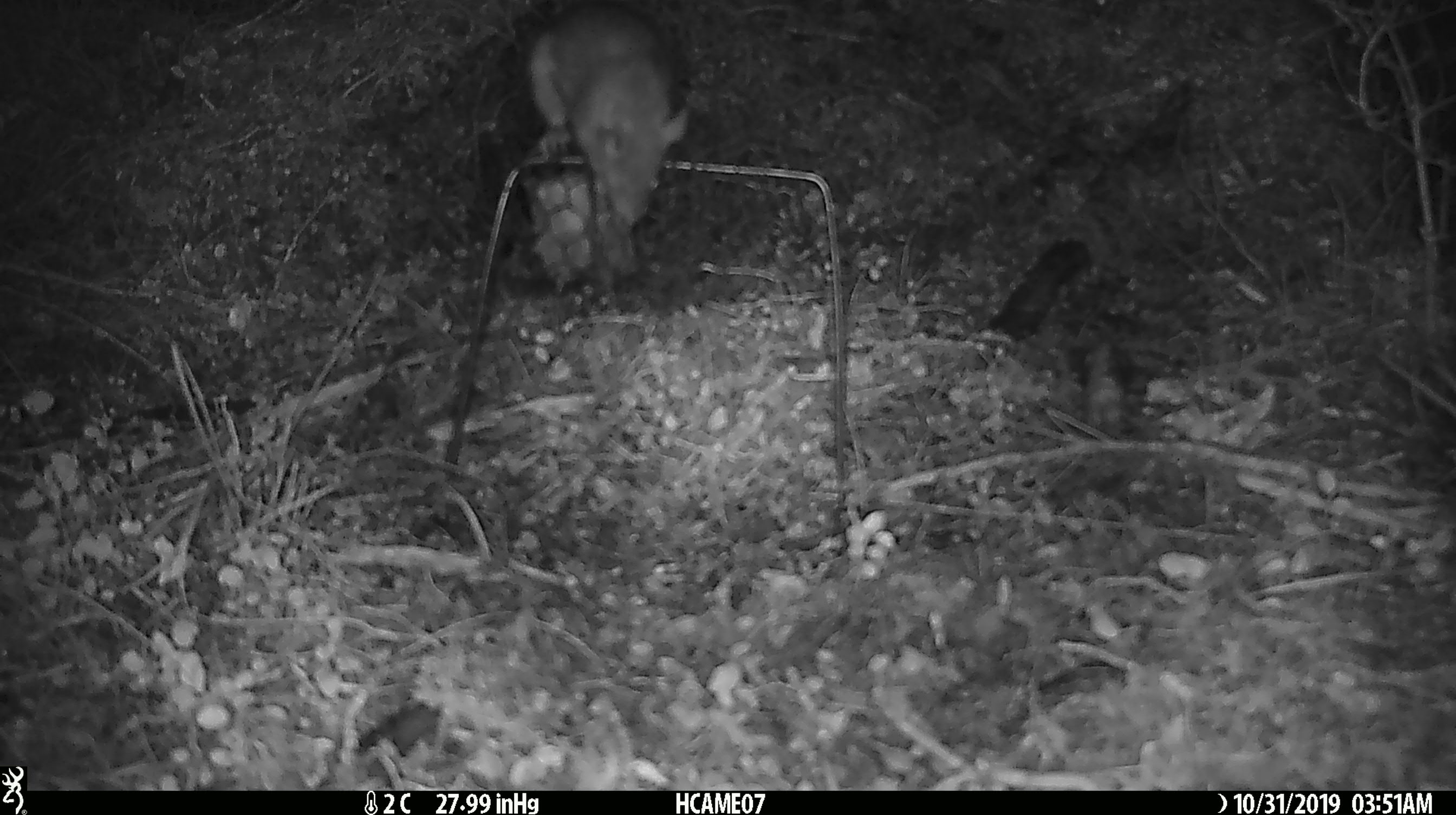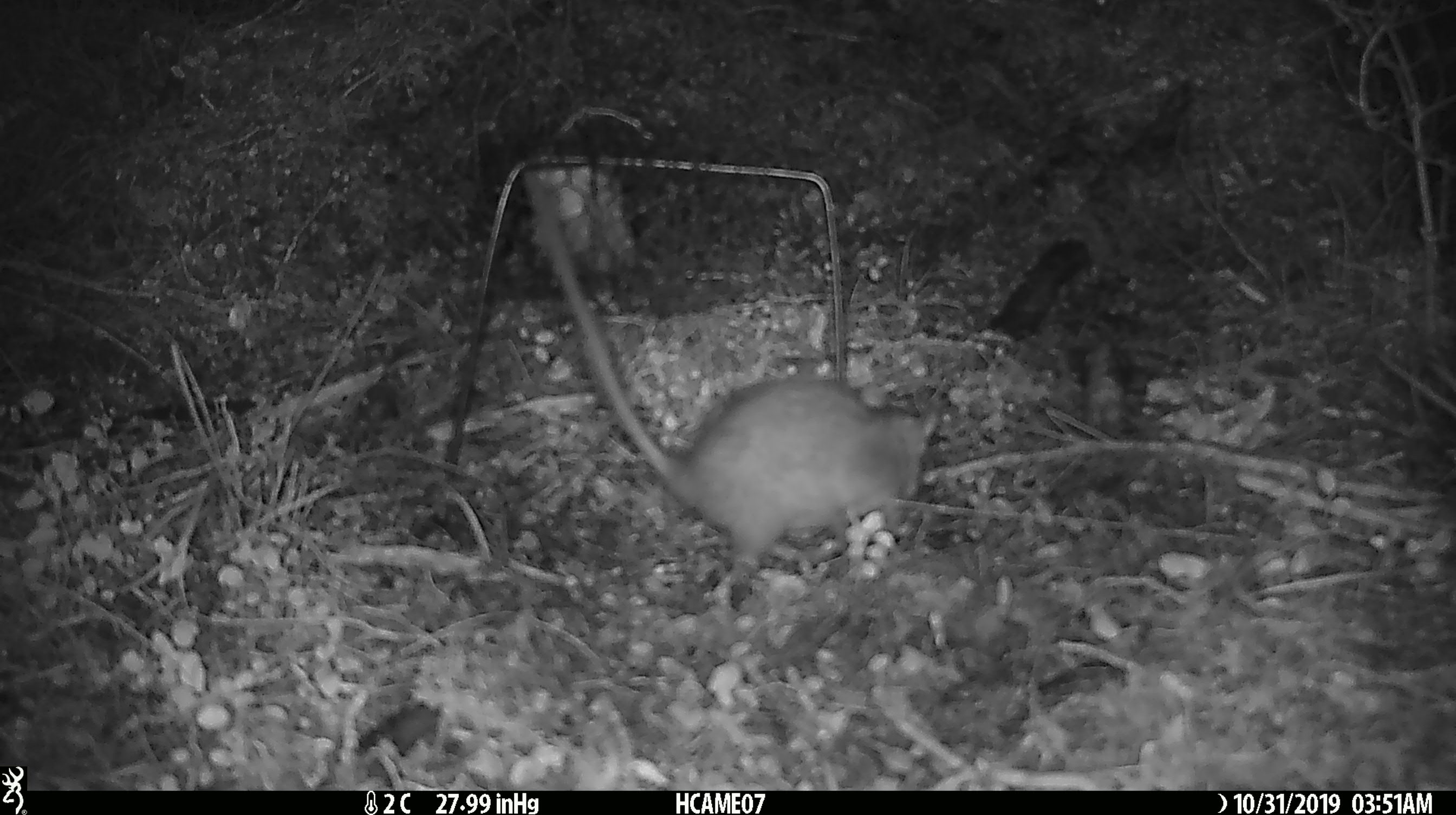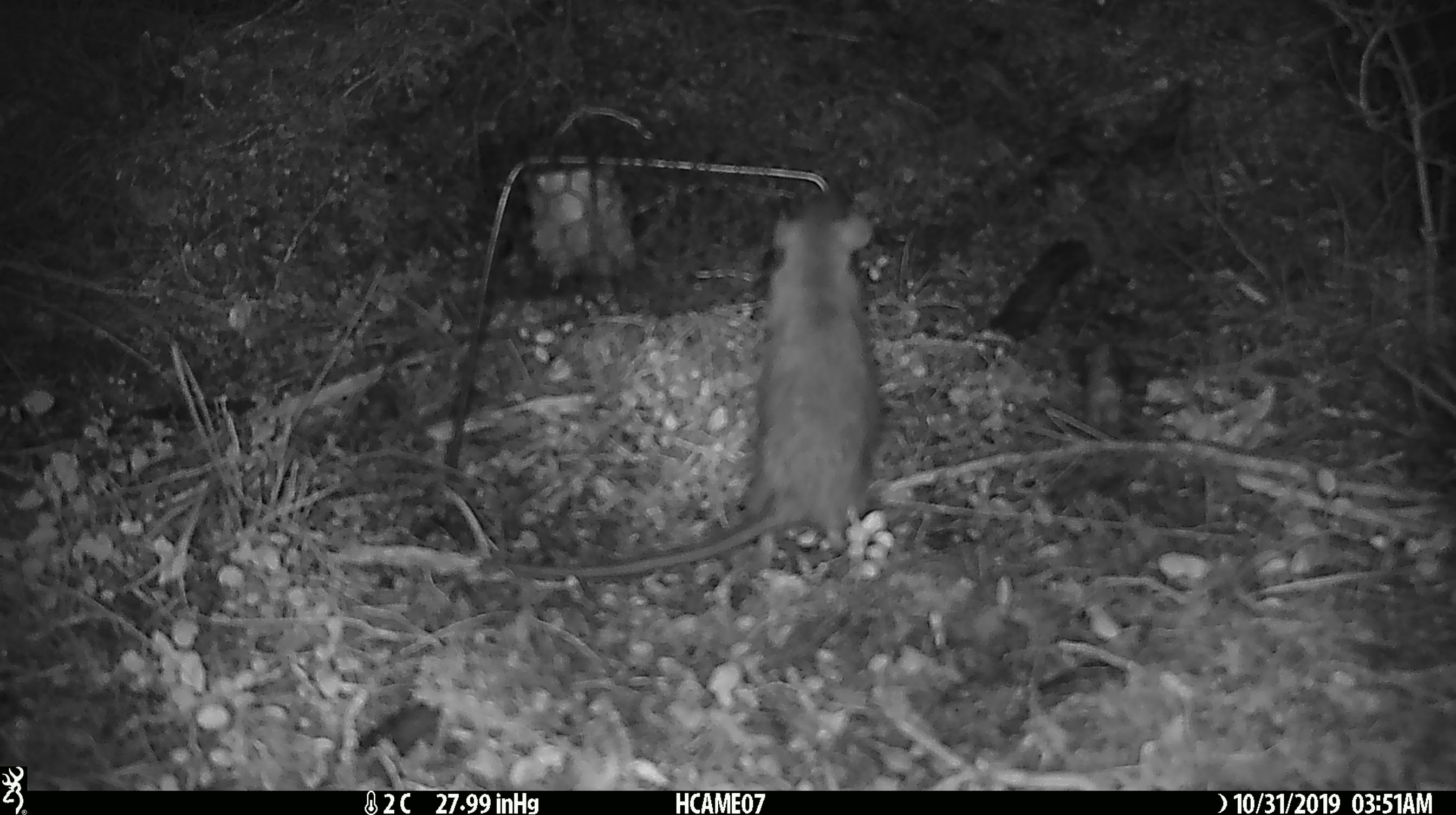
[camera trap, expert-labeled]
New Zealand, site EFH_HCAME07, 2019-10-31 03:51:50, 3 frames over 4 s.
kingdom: Animalia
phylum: Chordata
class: Mammalia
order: Rodentia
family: Muridae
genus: Rattus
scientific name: Rattus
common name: rat